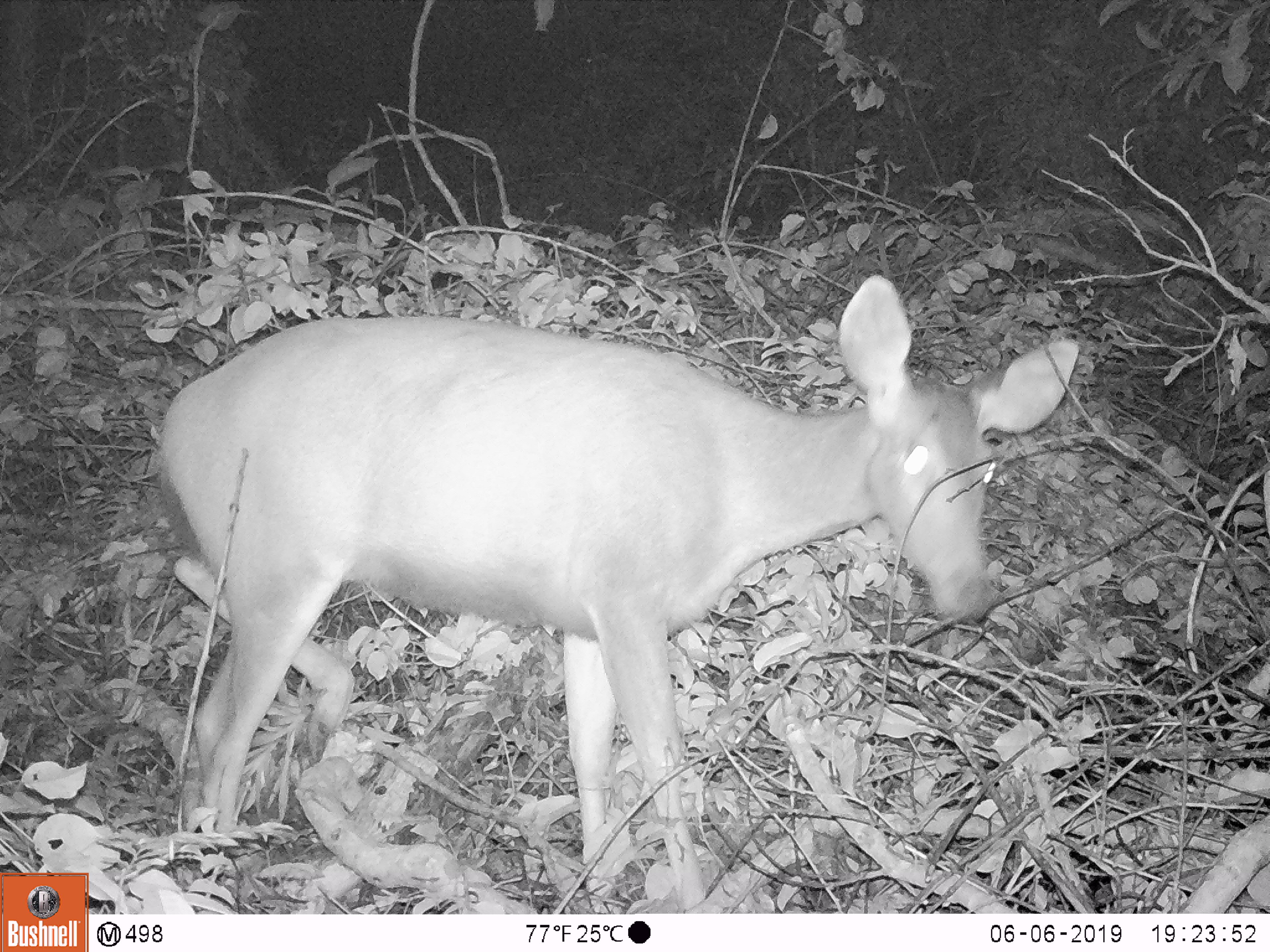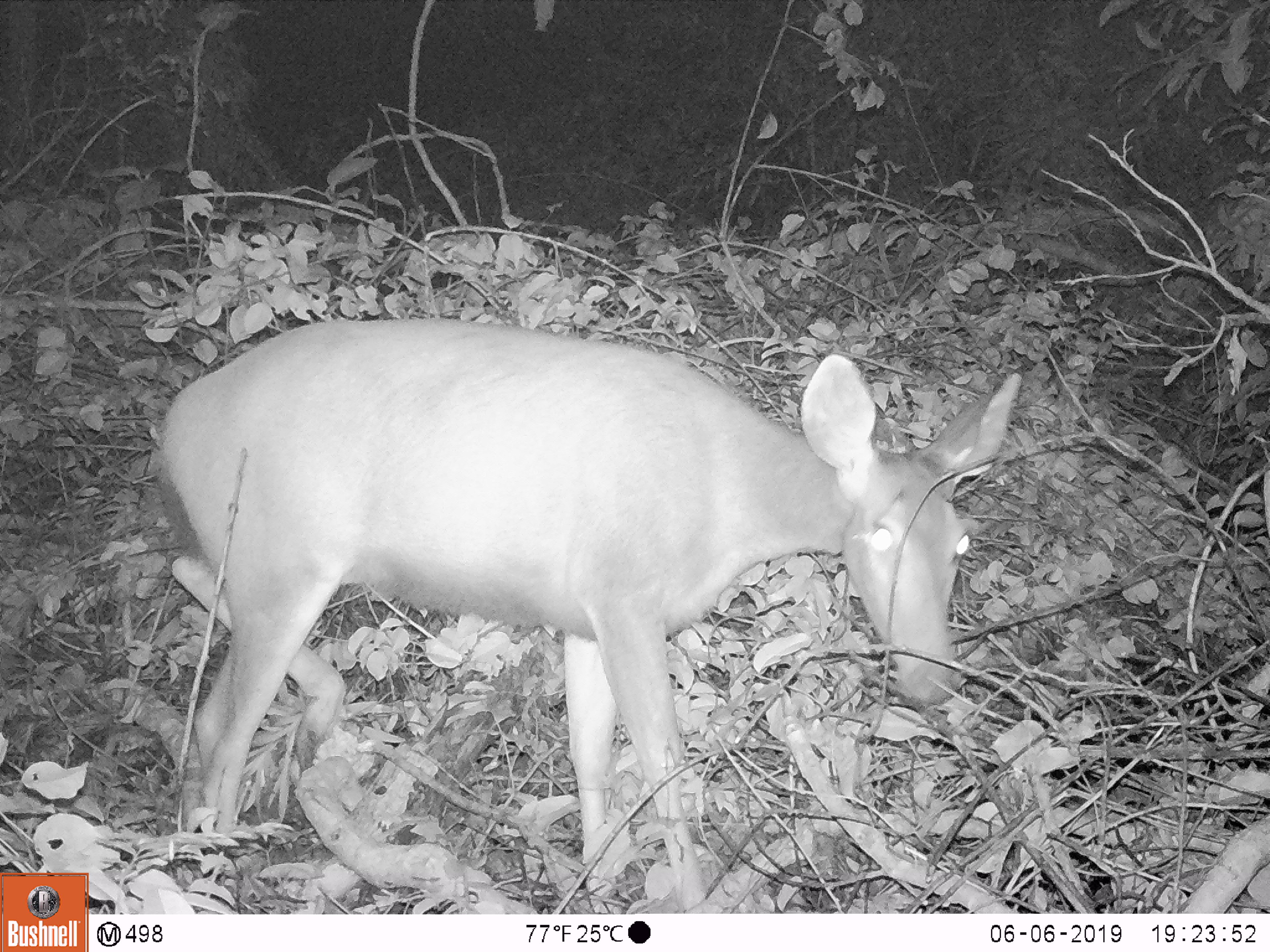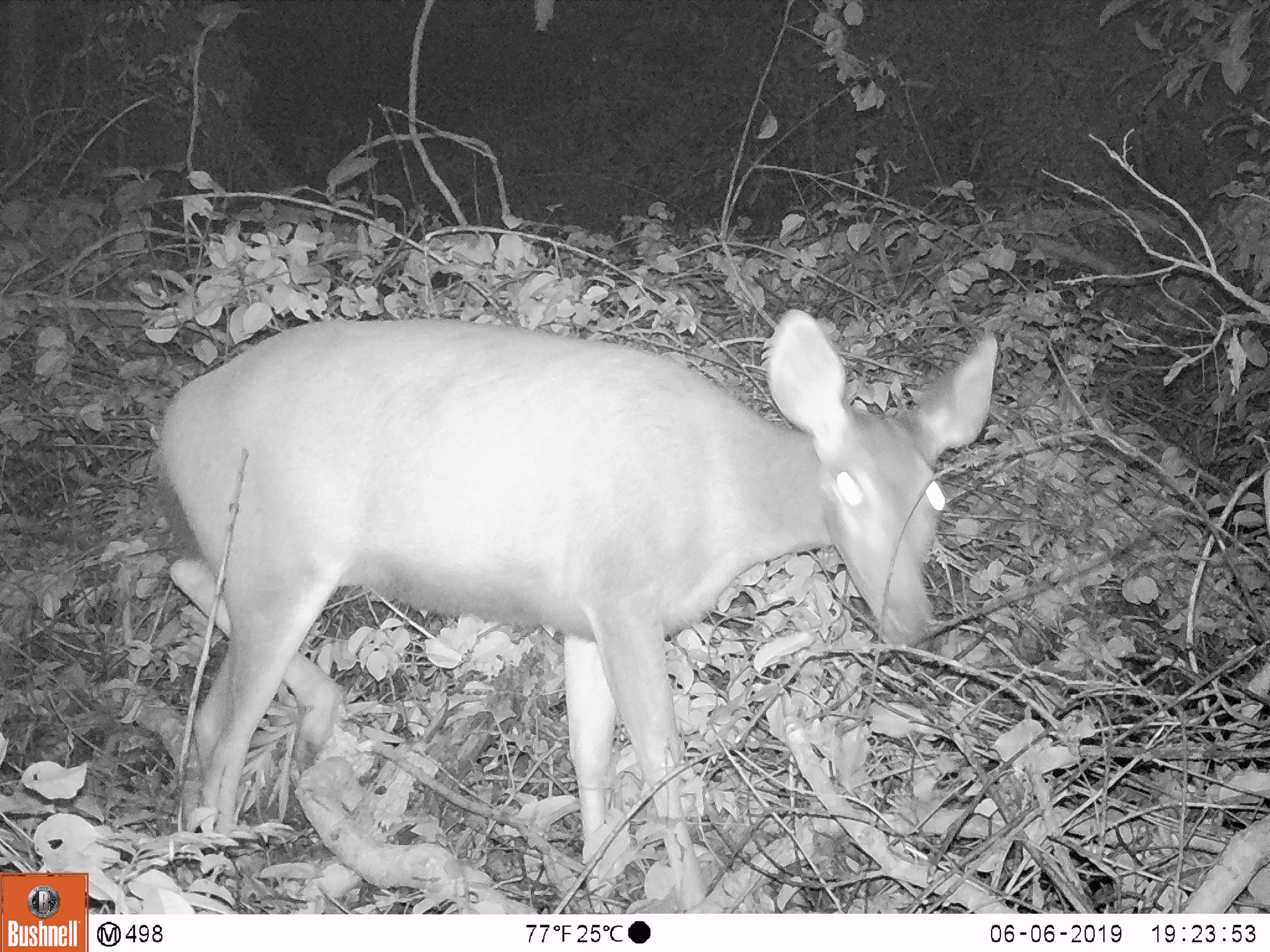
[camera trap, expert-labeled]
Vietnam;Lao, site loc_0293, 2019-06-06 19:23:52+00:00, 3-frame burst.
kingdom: Animalia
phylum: Chordata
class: Mammalia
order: Artiodactyla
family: Cervidae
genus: Rusa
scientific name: Rusa unicolor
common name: sambar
Sambar (Rusa unicolor). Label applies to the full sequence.